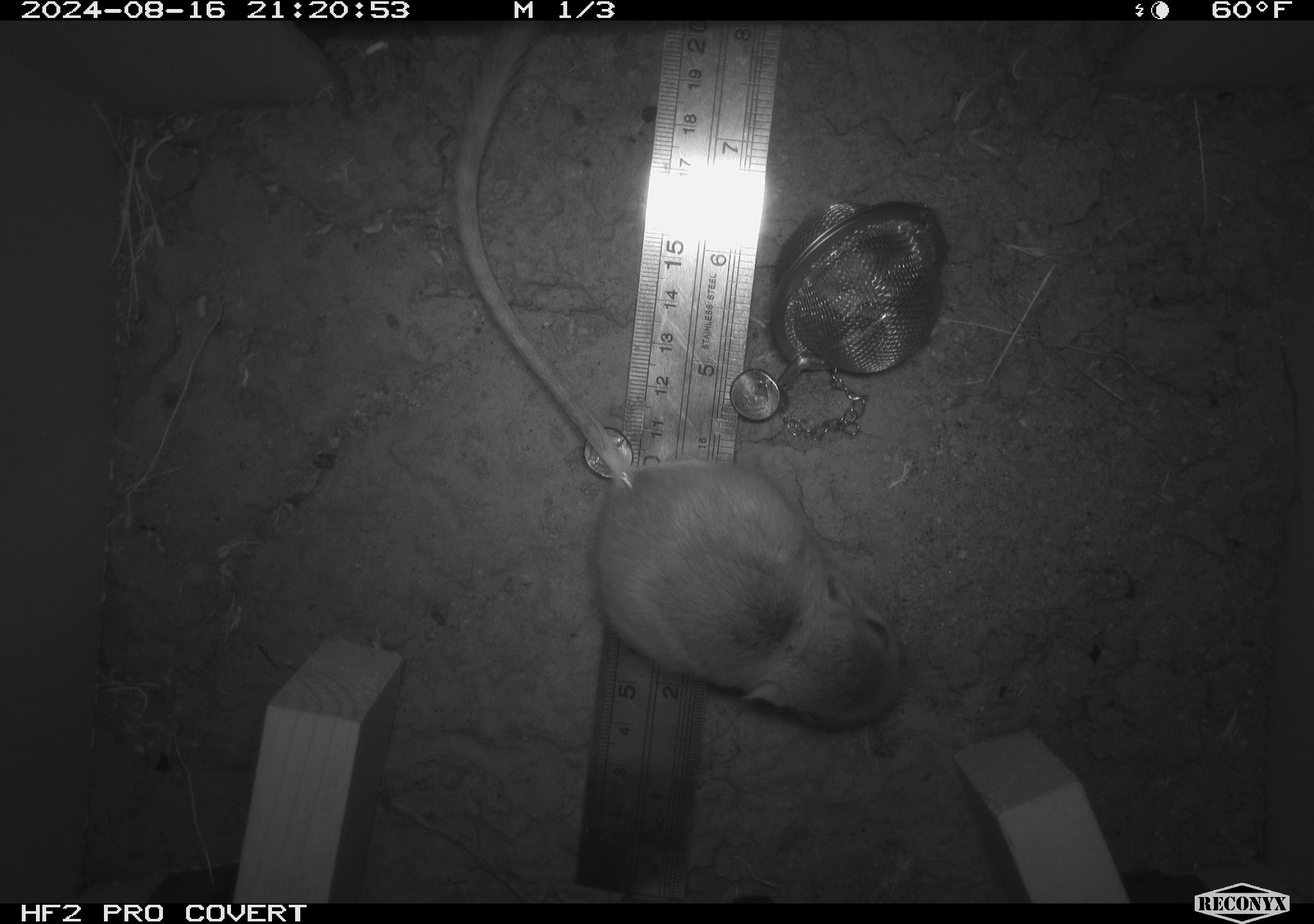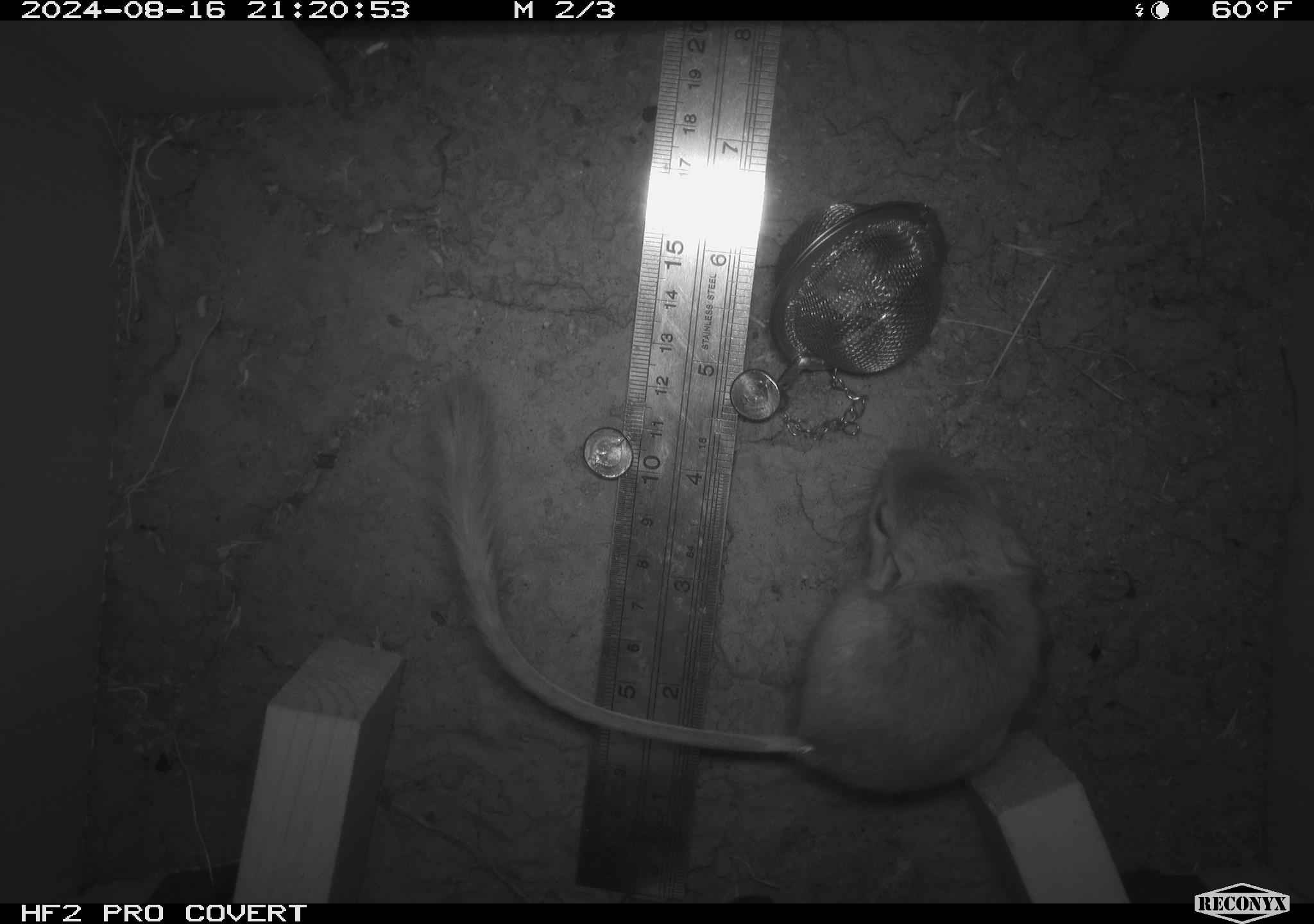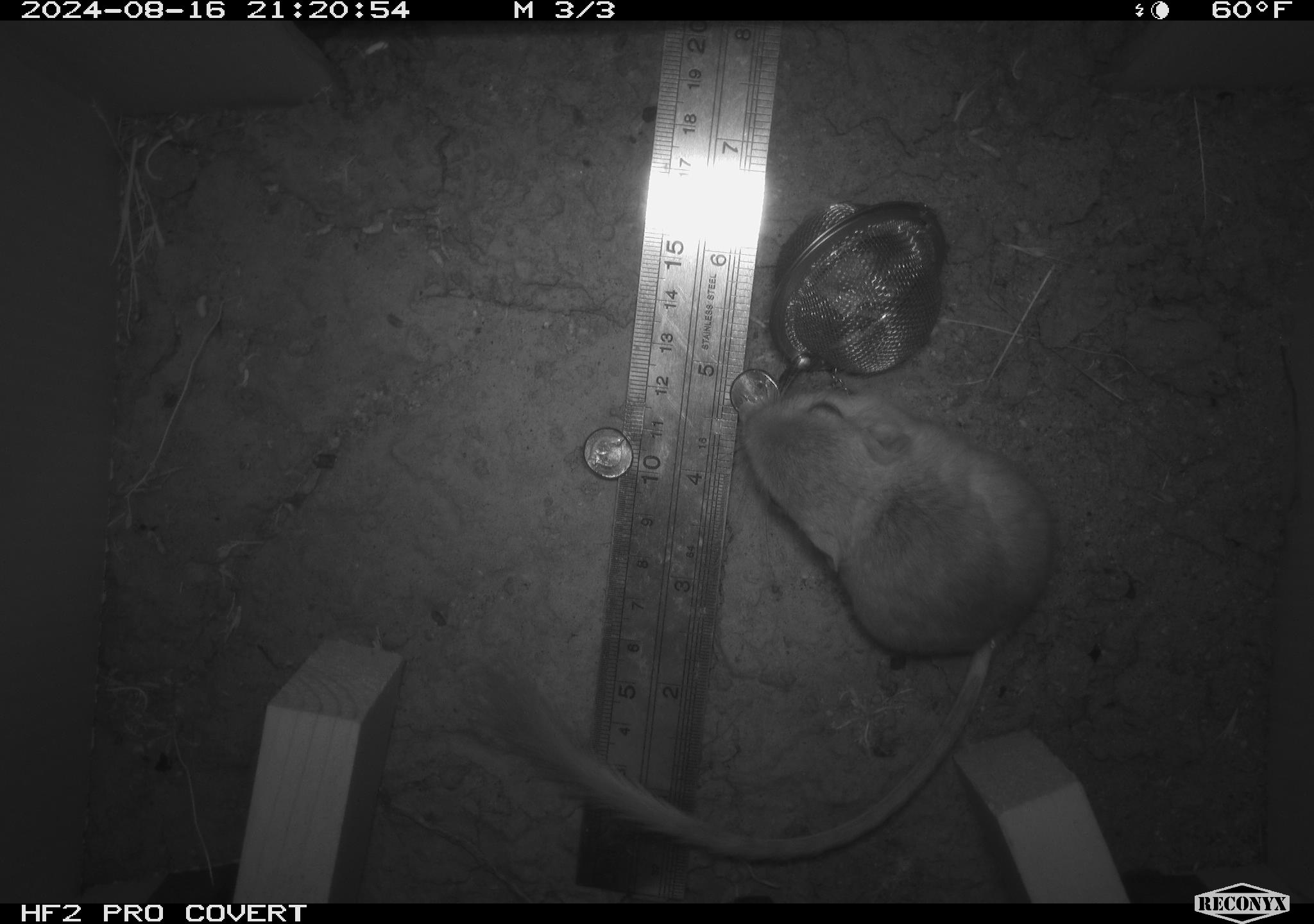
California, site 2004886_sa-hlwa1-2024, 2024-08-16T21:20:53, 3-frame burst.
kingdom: Animalia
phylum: Chordata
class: Mammalia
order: Rodentia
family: Heteromyidae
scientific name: Heteromyidae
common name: kangaroo rats and pocket mice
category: heteromyidae family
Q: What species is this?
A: Heteromyidae family (kangaroo rats and pocket mice) (Heteromyidae).